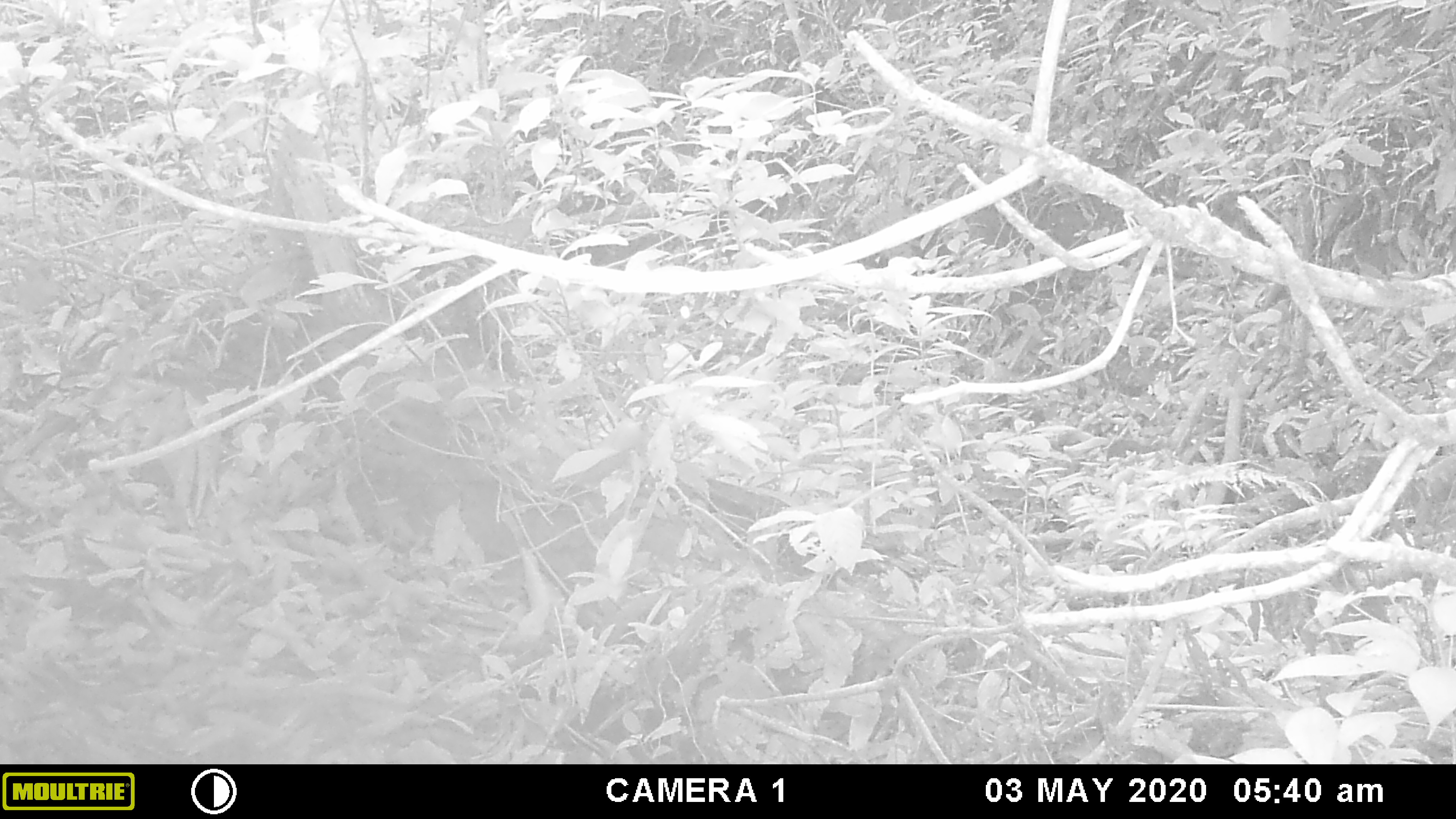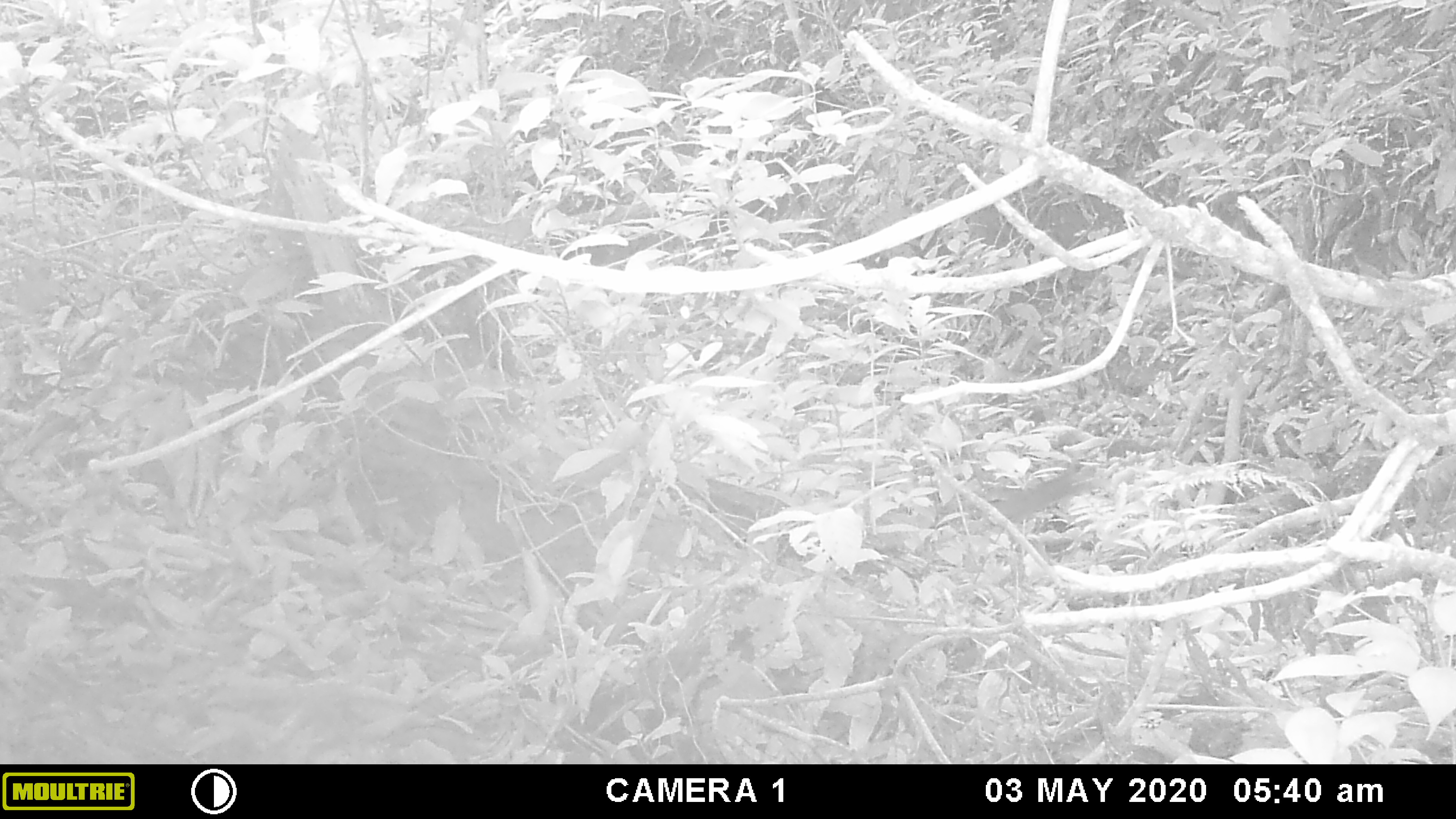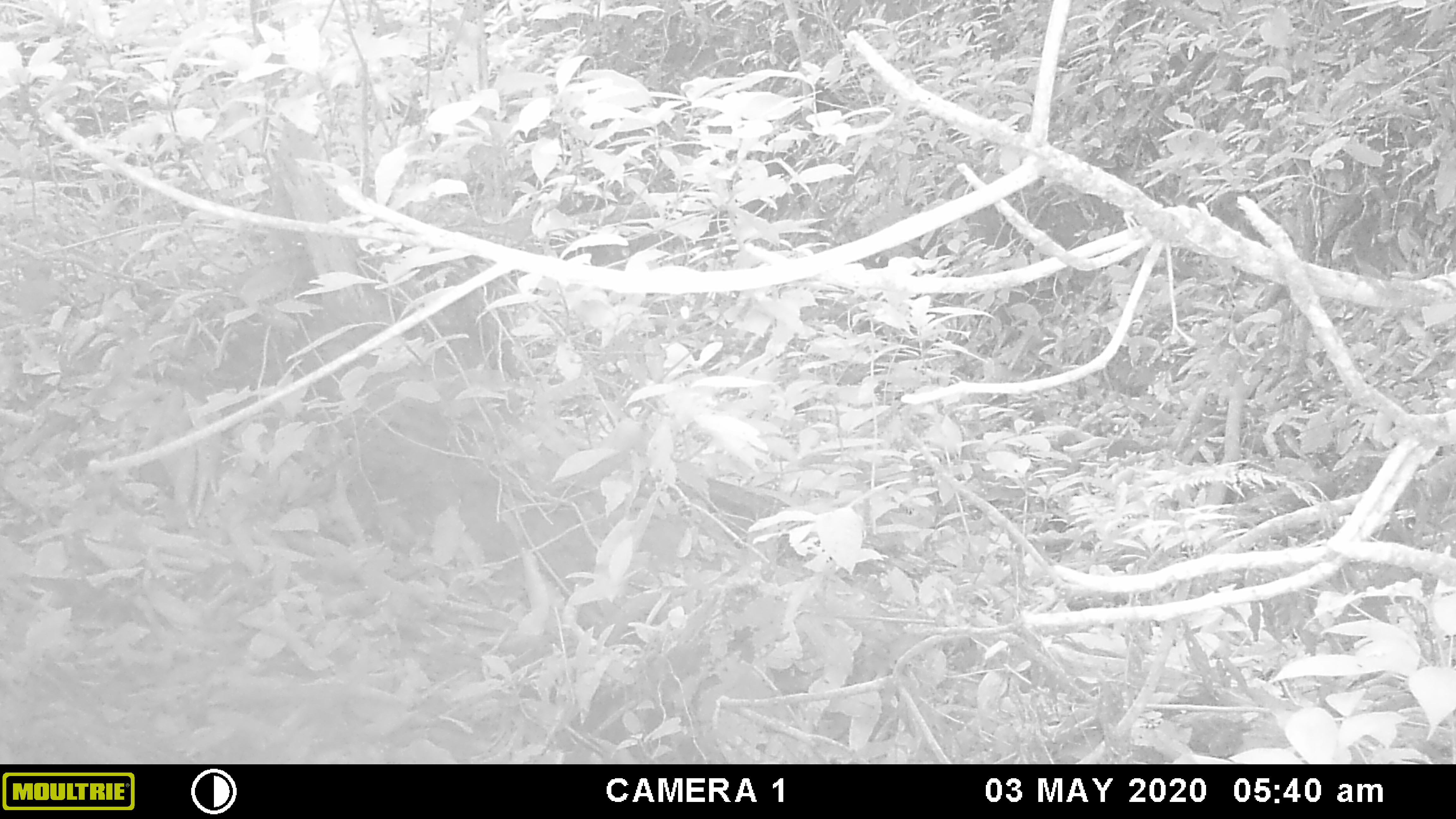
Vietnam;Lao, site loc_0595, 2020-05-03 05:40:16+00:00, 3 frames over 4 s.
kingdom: Animalia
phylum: Chordata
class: Mammalia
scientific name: Mammalia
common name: mammal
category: unidentified small mammal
Unidentified small mammal (mammal) (Mammalia). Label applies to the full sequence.